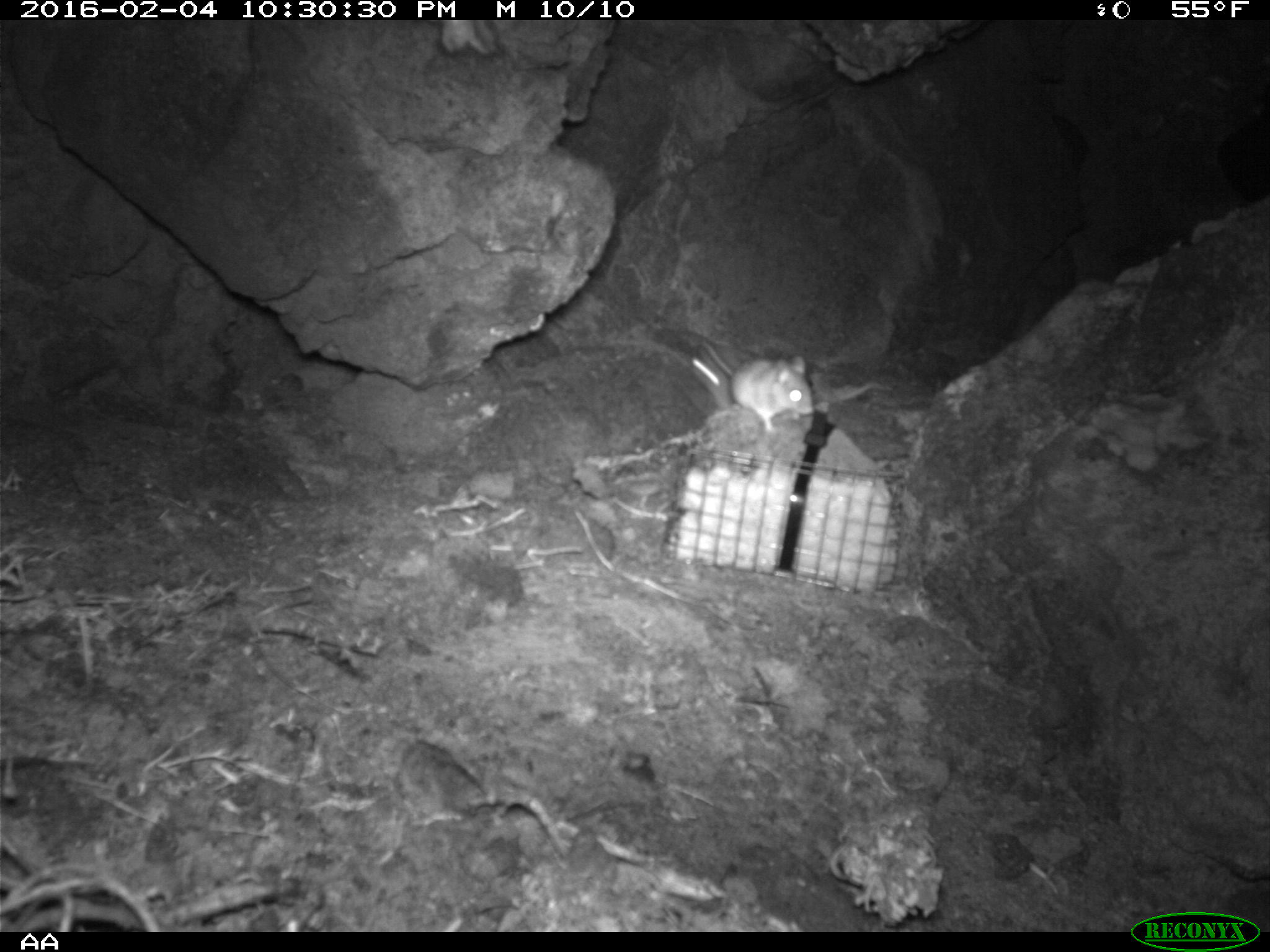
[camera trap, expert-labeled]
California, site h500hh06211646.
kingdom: Animalia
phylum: Chordata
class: Mammalia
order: Rodentia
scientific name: Rodentia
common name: rodent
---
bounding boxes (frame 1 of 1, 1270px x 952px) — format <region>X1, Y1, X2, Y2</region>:
rodent: <region>703, 342, 815, 434</region>; <region>686, 348, 730, 410</region>